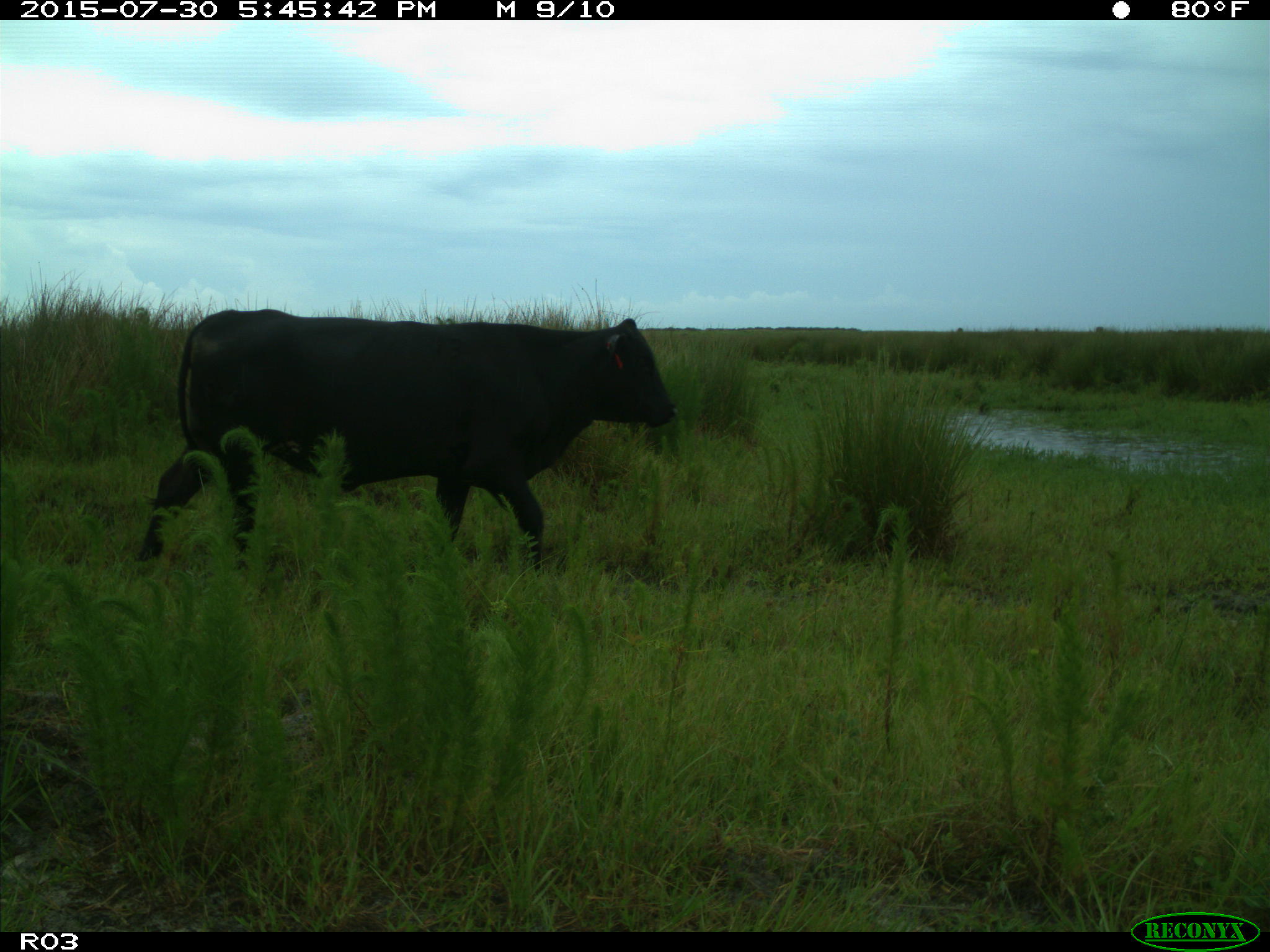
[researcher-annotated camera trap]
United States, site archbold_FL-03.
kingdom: Animalia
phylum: Chordata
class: Mammalia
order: Artiodactyla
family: Bovidae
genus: Bos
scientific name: Bos taurus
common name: domestic cow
Bos taurus (domestic cow).